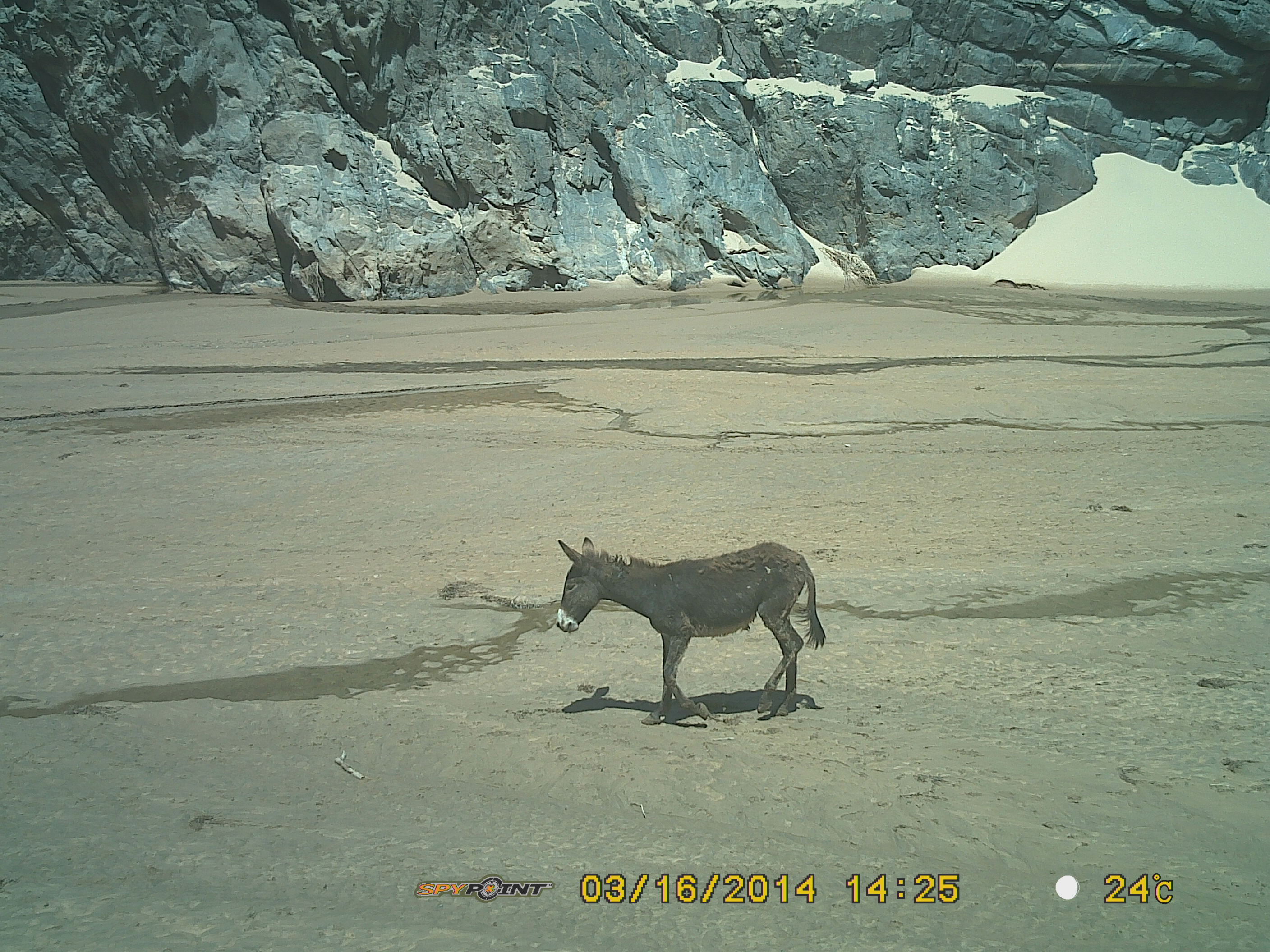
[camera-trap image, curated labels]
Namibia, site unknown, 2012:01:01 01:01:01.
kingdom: Animalia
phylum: Chordata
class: Mammalia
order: Perissodactyla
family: Equidae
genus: Equus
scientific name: Equus asinus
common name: donkey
Equus asinus (donkey).